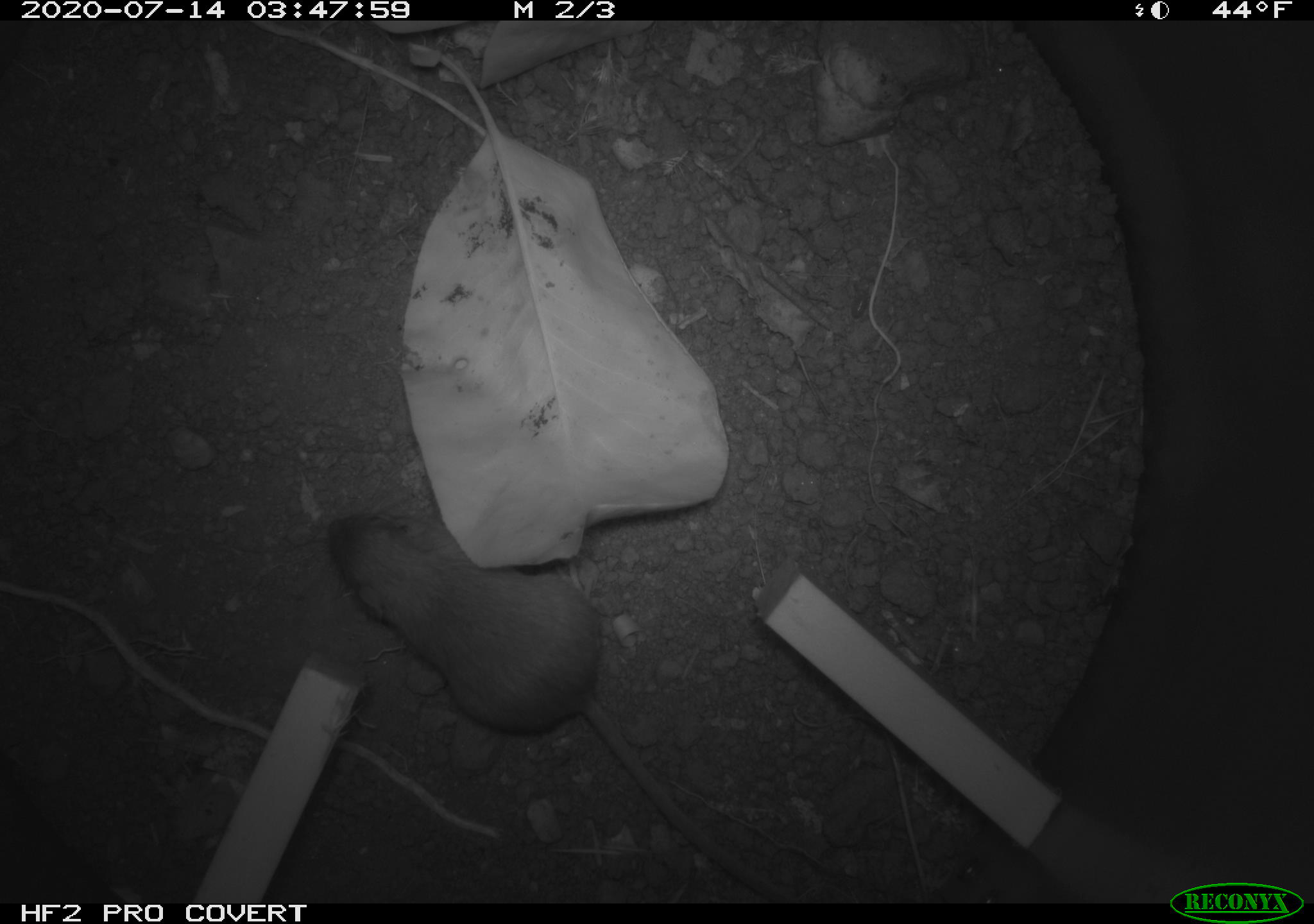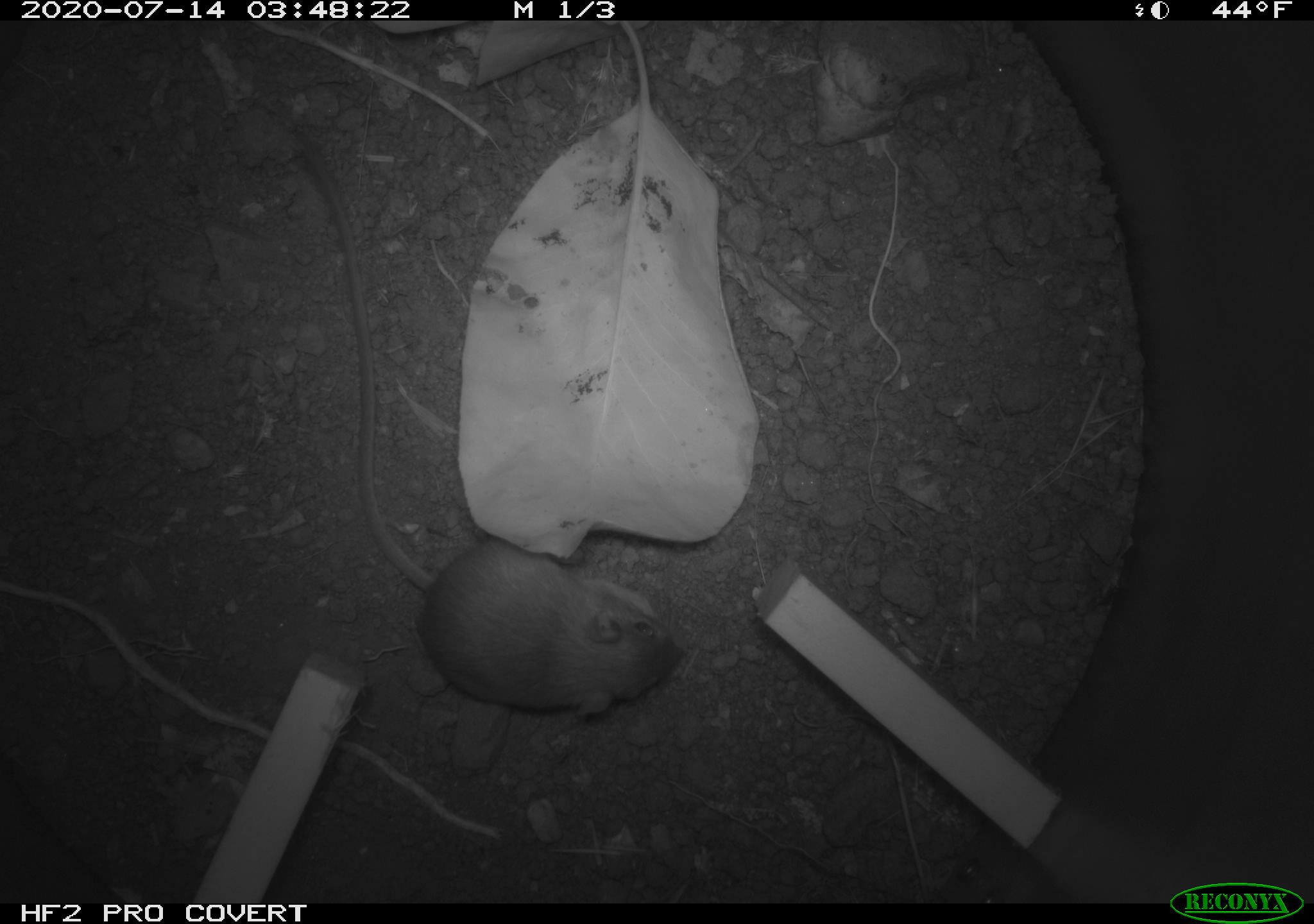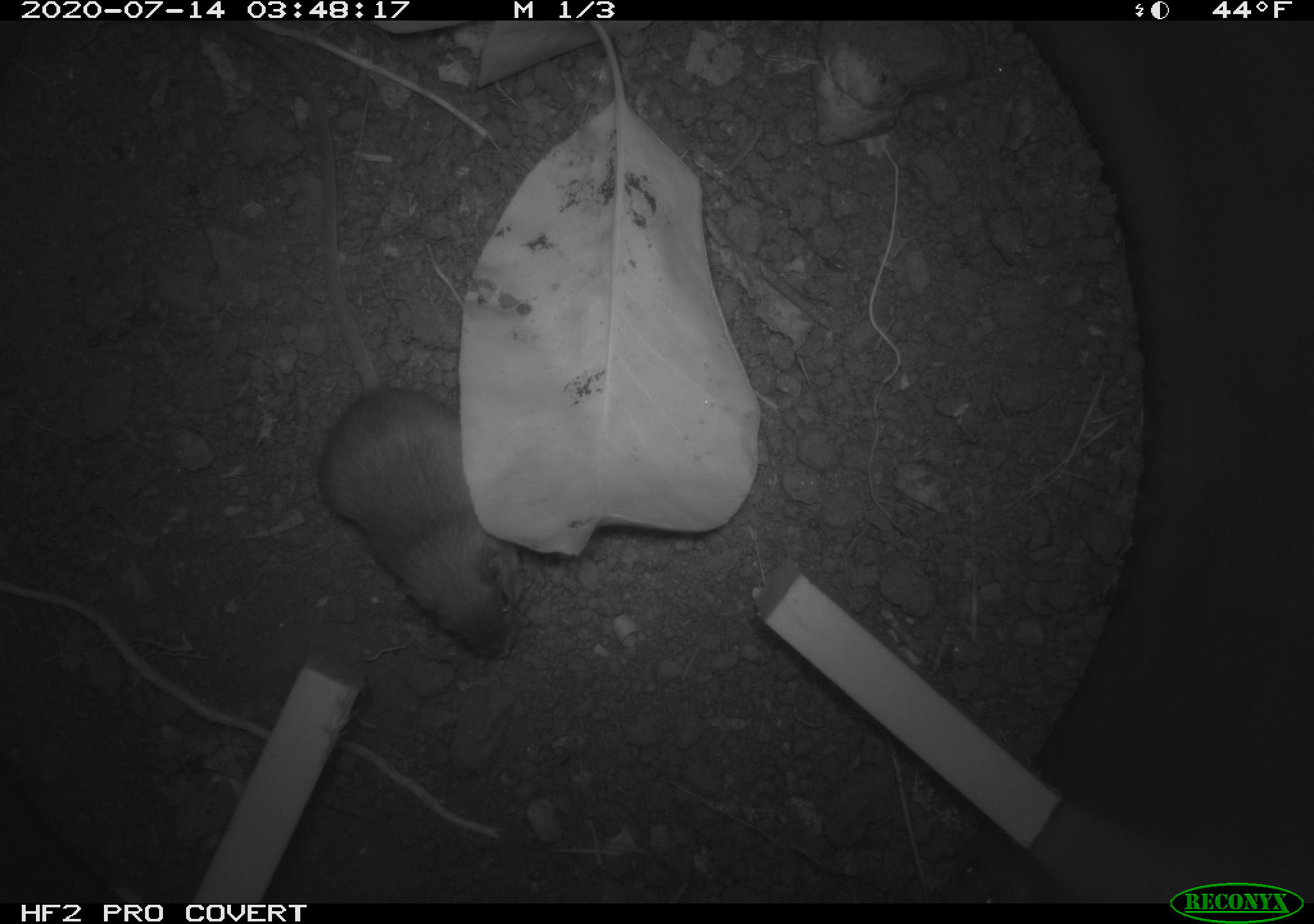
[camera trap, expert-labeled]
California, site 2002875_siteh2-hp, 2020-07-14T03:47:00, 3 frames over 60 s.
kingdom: Animalia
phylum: Chordata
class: Mammalia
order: Rodentia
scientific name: Rodentia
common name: rodent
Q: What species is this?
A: Rodent (Rodentia).